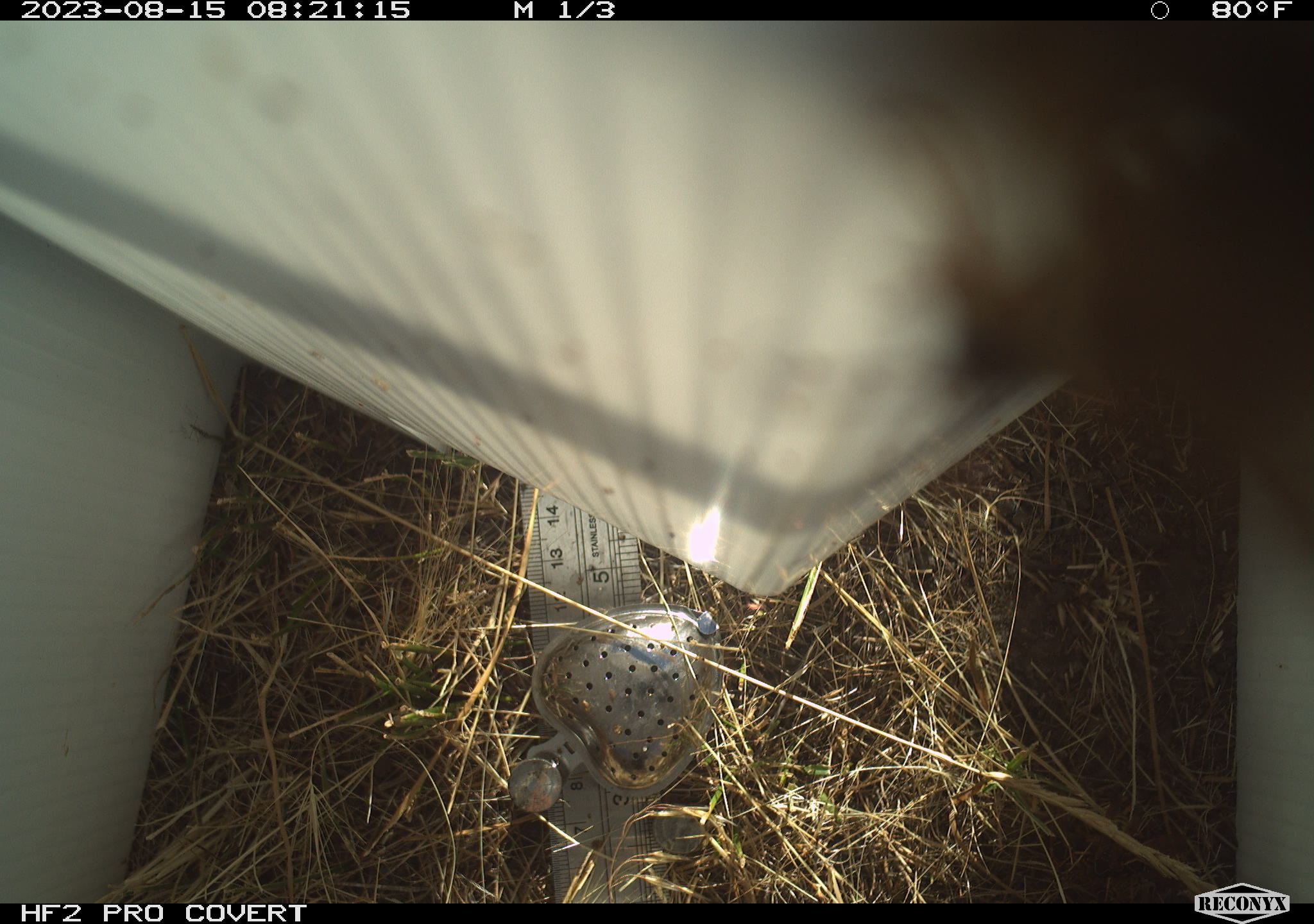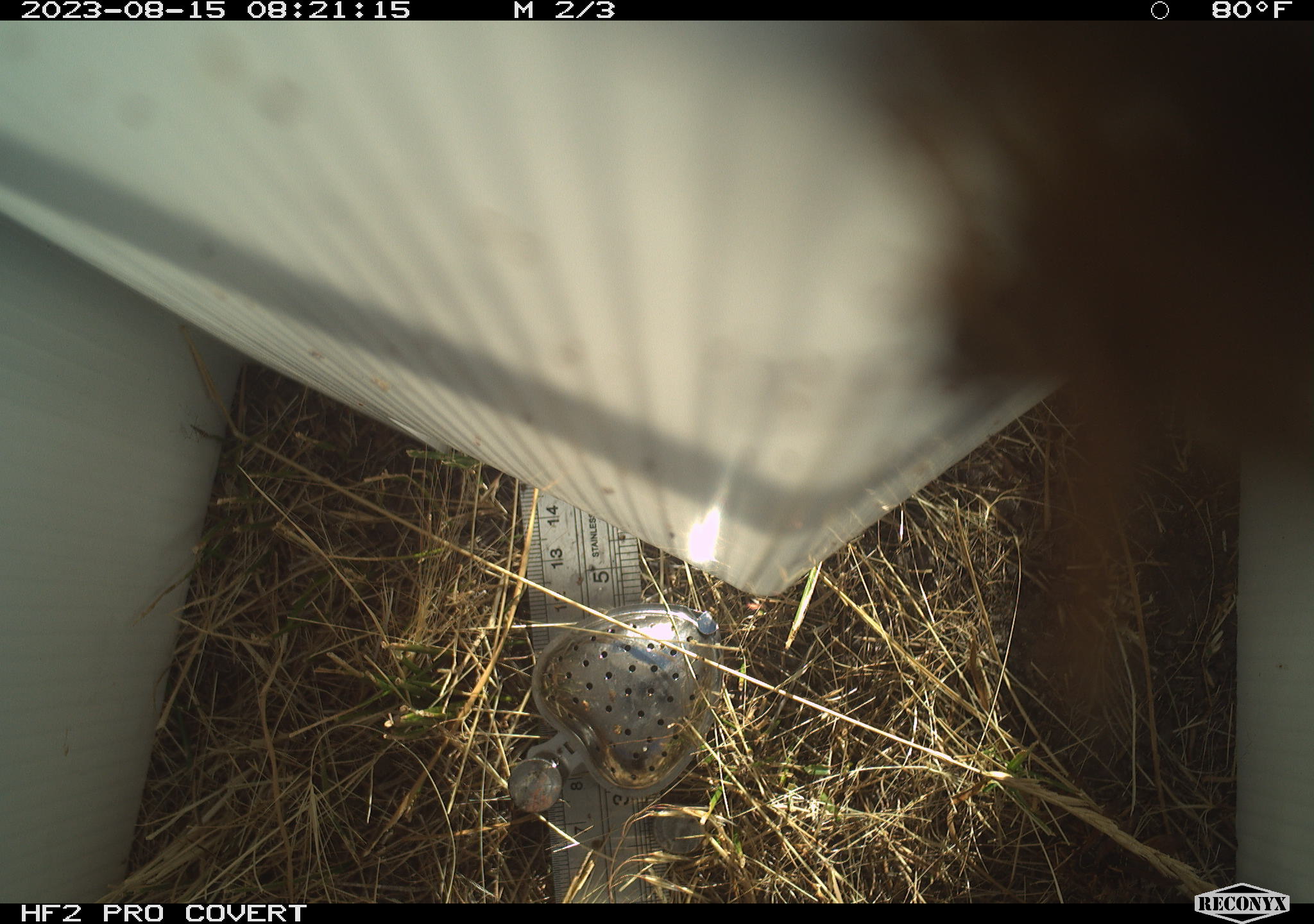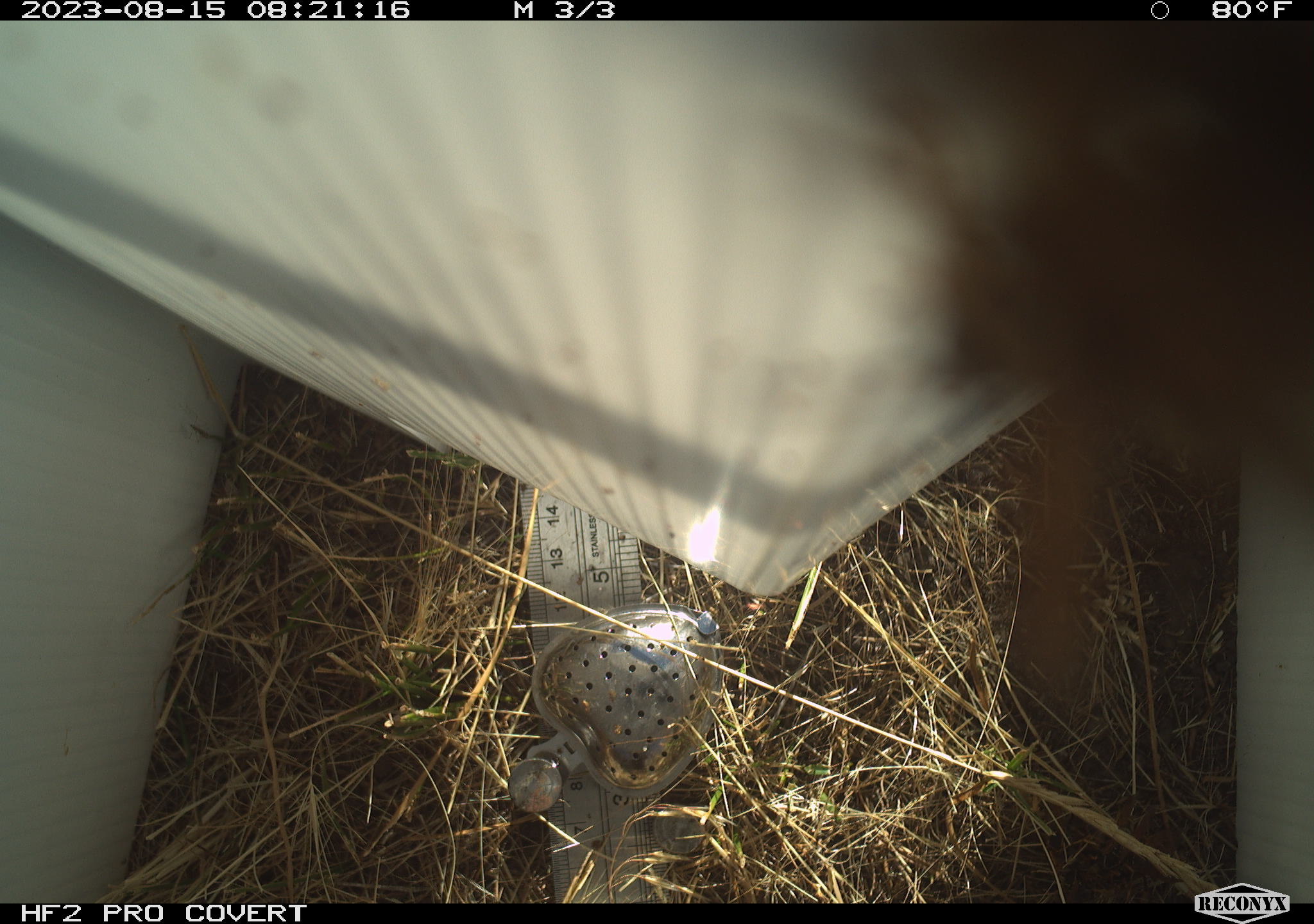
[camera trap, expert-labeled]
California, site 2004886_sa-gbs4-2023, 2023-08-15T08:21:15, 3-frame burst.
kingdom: Animalia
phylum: Arthropoda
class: Insecta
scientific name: Insecta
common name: insect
Insect (Insecta).